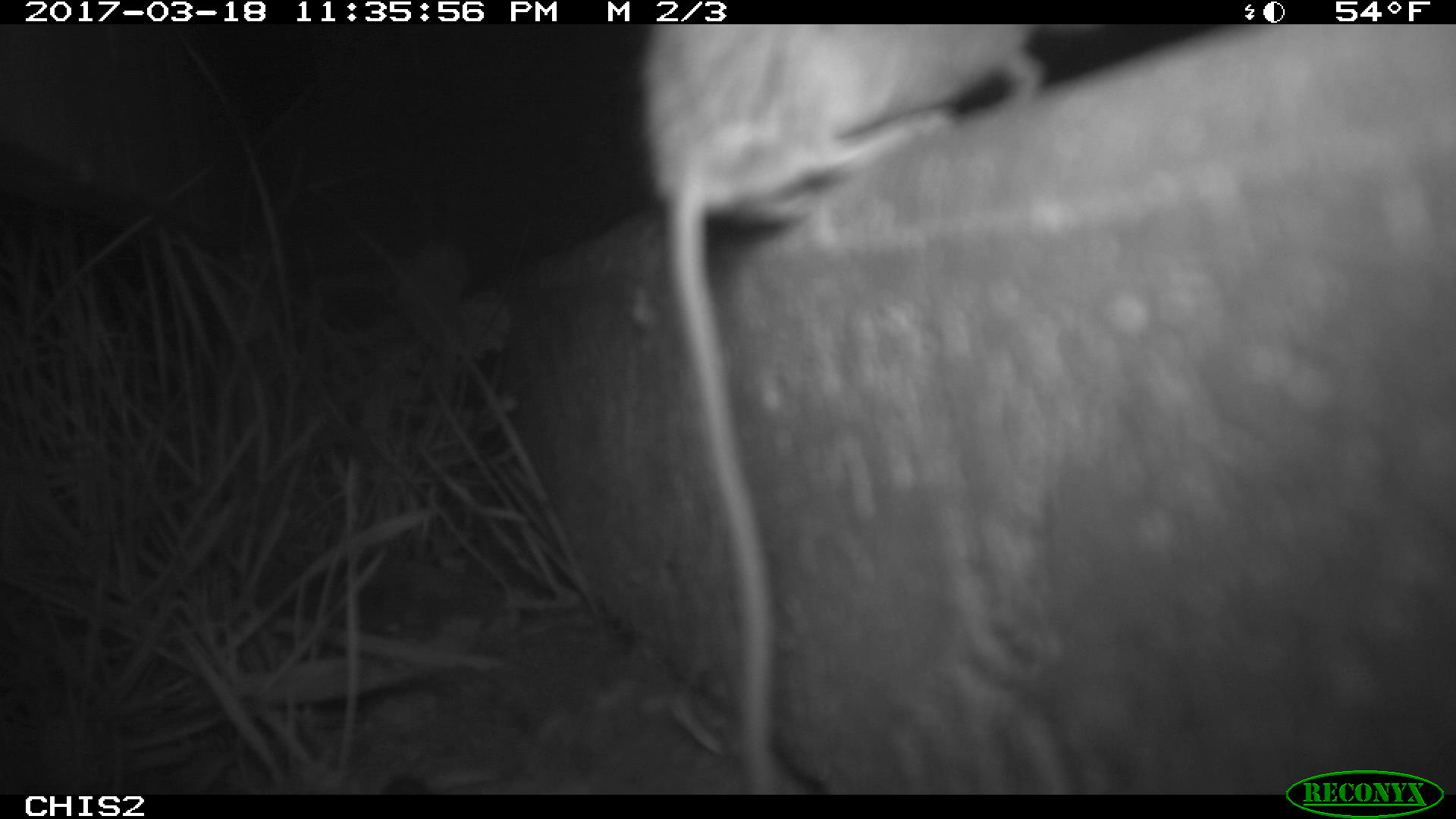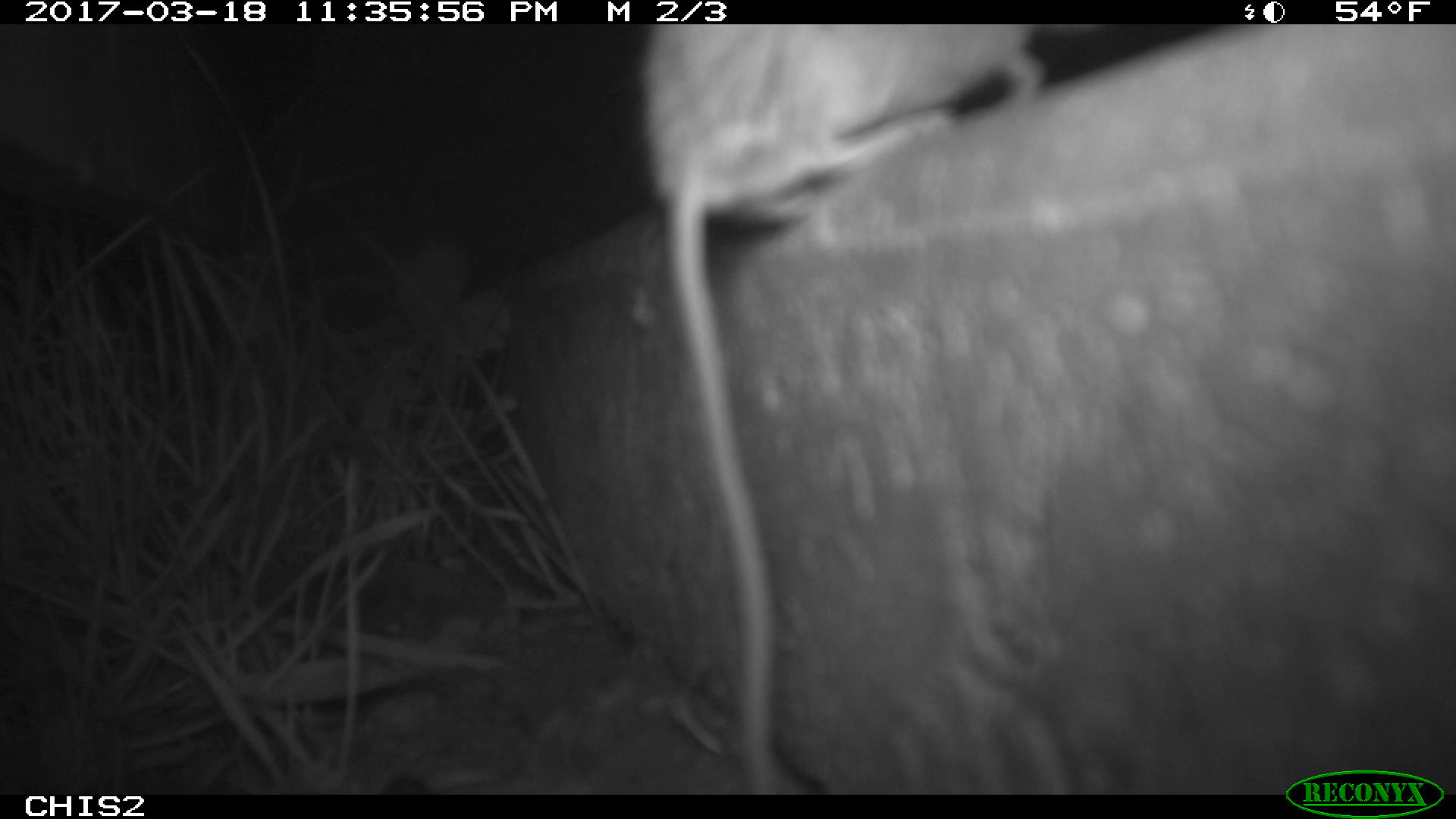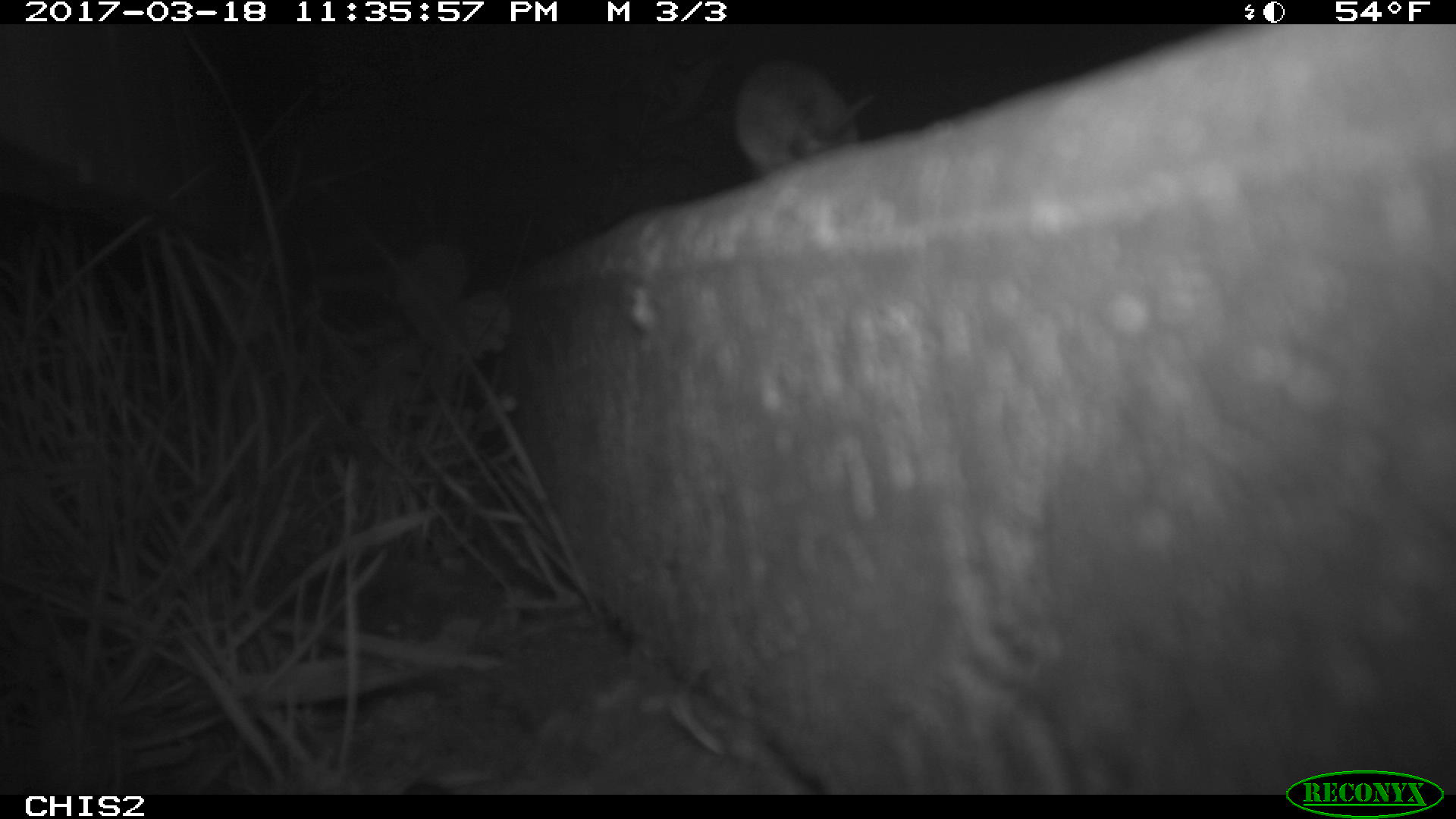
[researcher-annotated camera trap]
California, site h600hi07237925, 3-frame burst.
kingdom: Animalia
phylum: Chordata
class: Mammalia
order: Rodentia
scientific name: Rodentia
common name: rodent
Rodent (Rodentia).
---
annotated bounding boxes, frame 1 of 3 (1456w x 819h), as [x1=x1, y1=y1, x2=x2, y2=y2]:
rodent: [x1=637, y1=24, x2=1085, y2=790]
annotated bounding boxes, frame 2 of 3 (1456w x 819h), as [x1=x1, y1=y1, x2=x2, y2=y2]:
rodent: [x1=635, y1=24, x2=1103, y2=795]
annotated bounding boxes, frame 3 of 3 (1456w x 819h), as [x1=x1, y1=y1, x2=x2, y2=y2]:
rodent: [x1=733, y1=60, x2=876, y2=176]